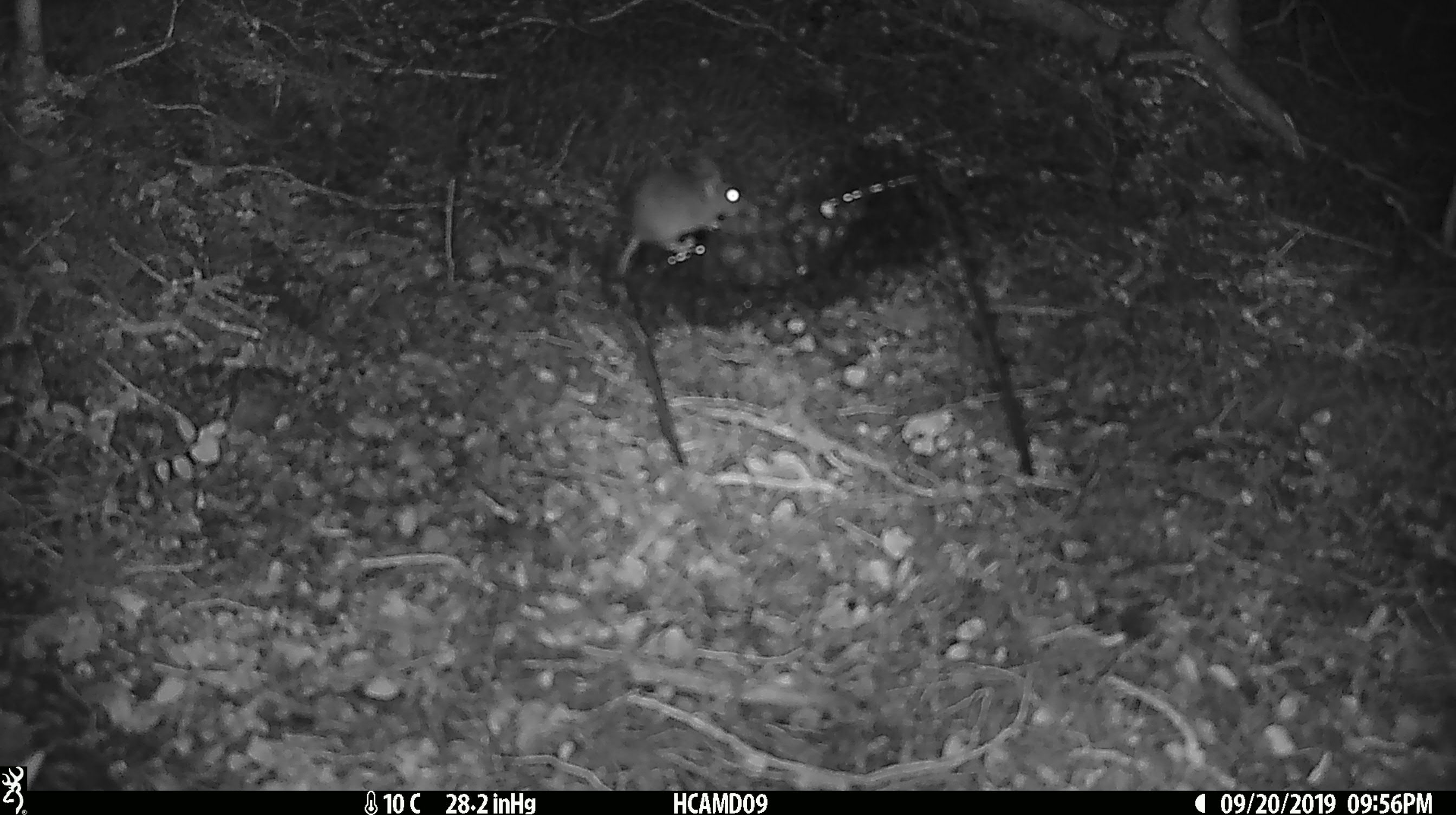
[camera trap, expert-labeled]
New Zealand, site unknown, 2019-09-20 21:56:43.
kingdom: Animalia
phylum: Chordata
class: Mammalia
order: Rodentia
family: Muridae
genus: Mus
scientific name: Mus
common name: mouse